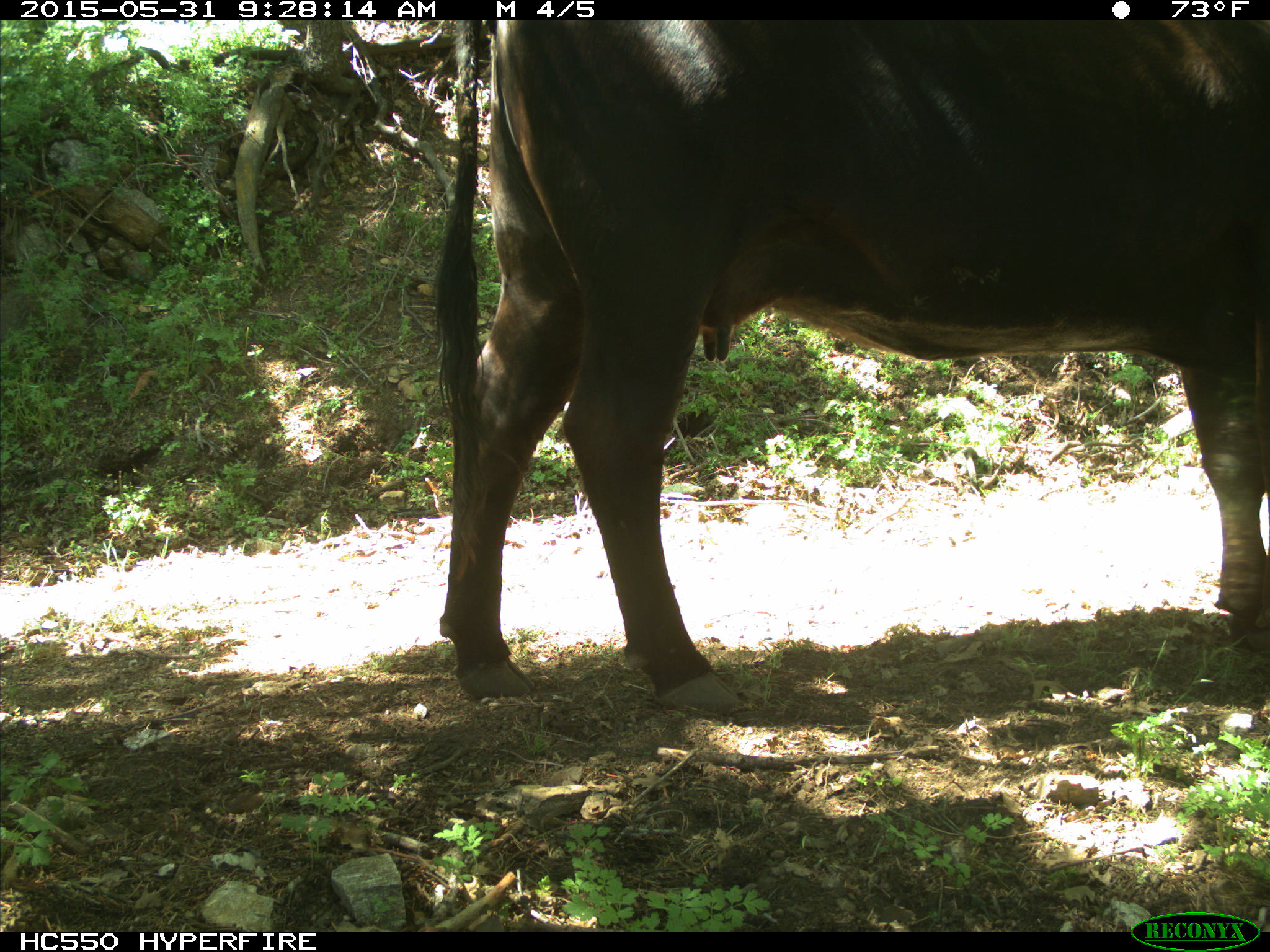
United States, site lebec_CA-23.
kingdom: Animalia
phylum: Chordata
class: Mammalia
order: Artiodactyla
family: Bovidae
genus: Bos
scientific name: Bos taurus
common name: domestic cow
Bos taurus (domestic cow).